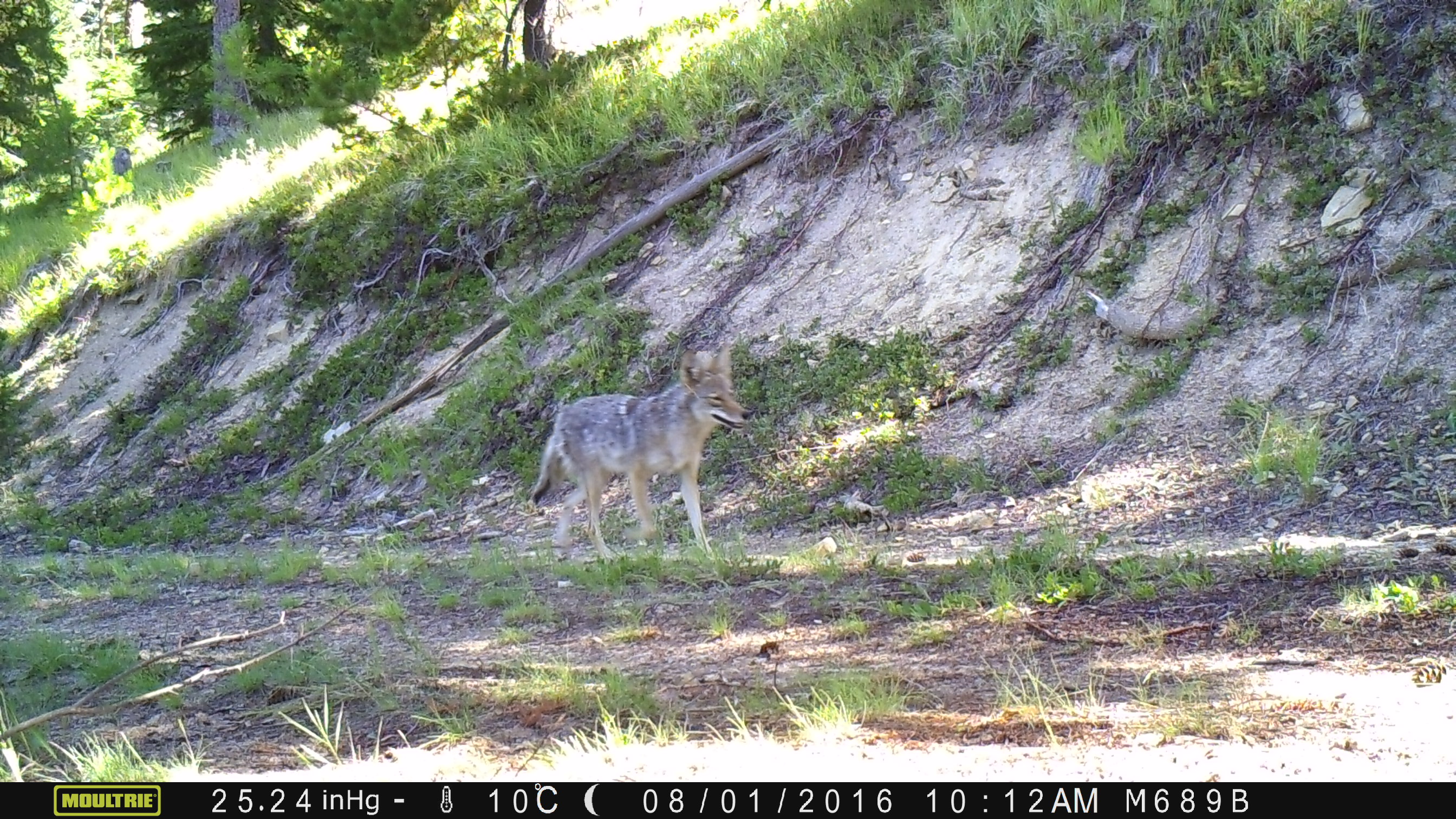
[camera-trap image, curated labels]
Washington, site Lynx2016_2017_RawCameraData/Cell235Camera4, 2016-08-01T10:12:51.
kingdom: Animalia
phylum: Chordata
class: Mammalia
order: Carnivora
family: Canidae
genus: Canis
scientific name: Canis latrans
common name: coyote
Canis latrans (coyote). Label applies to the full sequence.